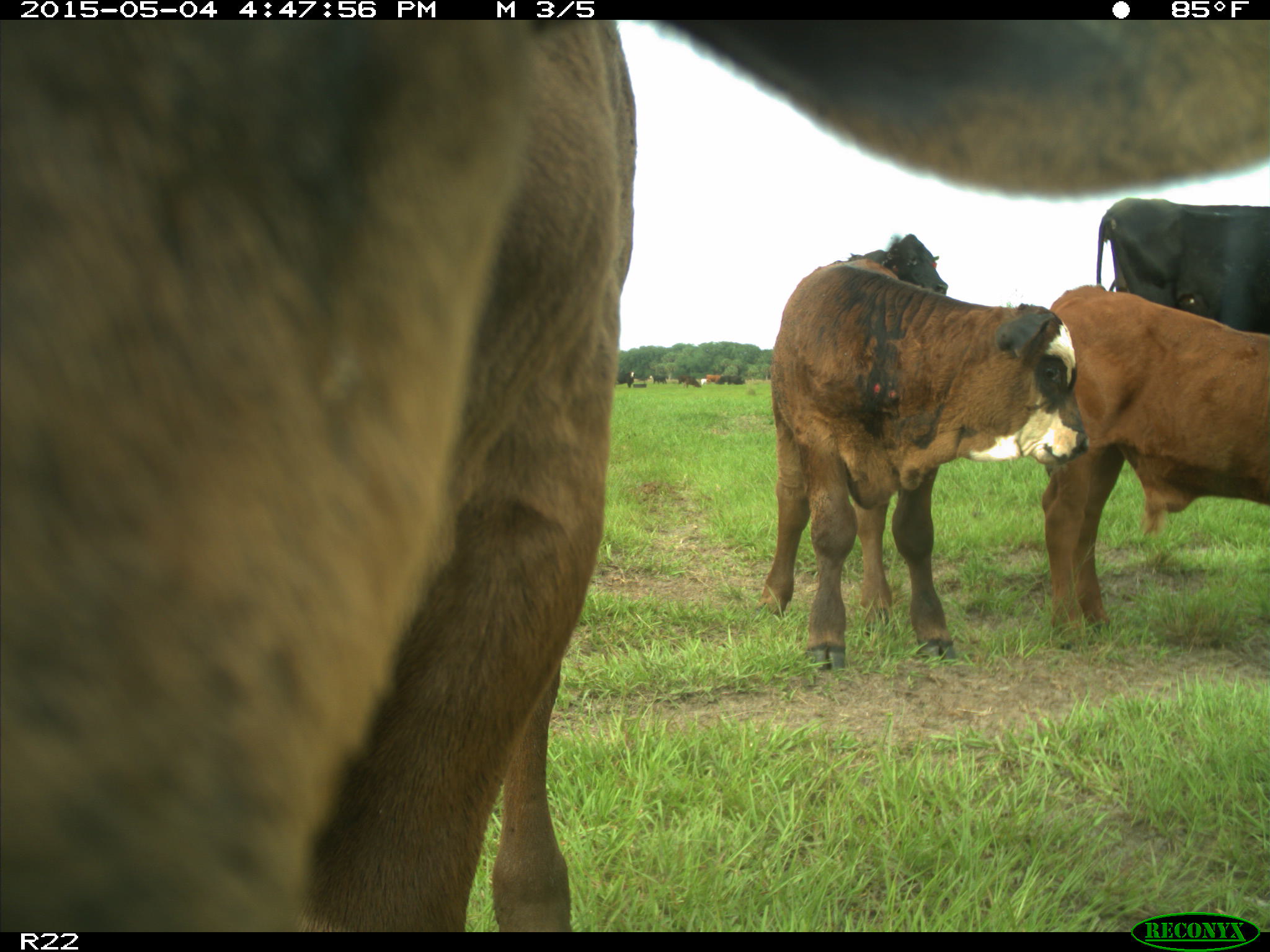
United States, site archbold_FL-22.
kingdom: Animalia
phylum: Chordata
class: Mammalia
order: Artiodactyla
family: Bovidae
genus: Bos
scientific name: Bos taurus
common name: domestic cow